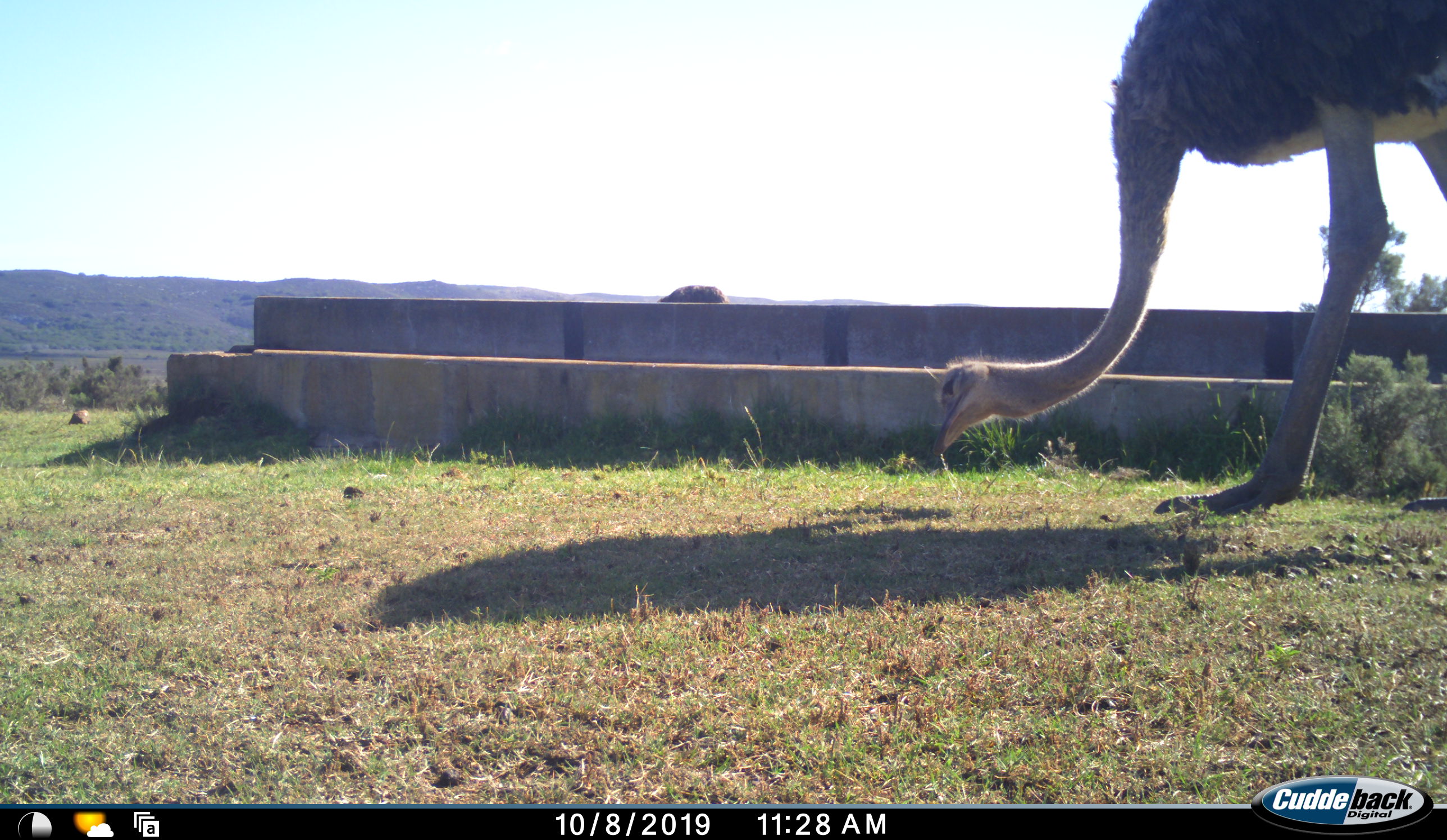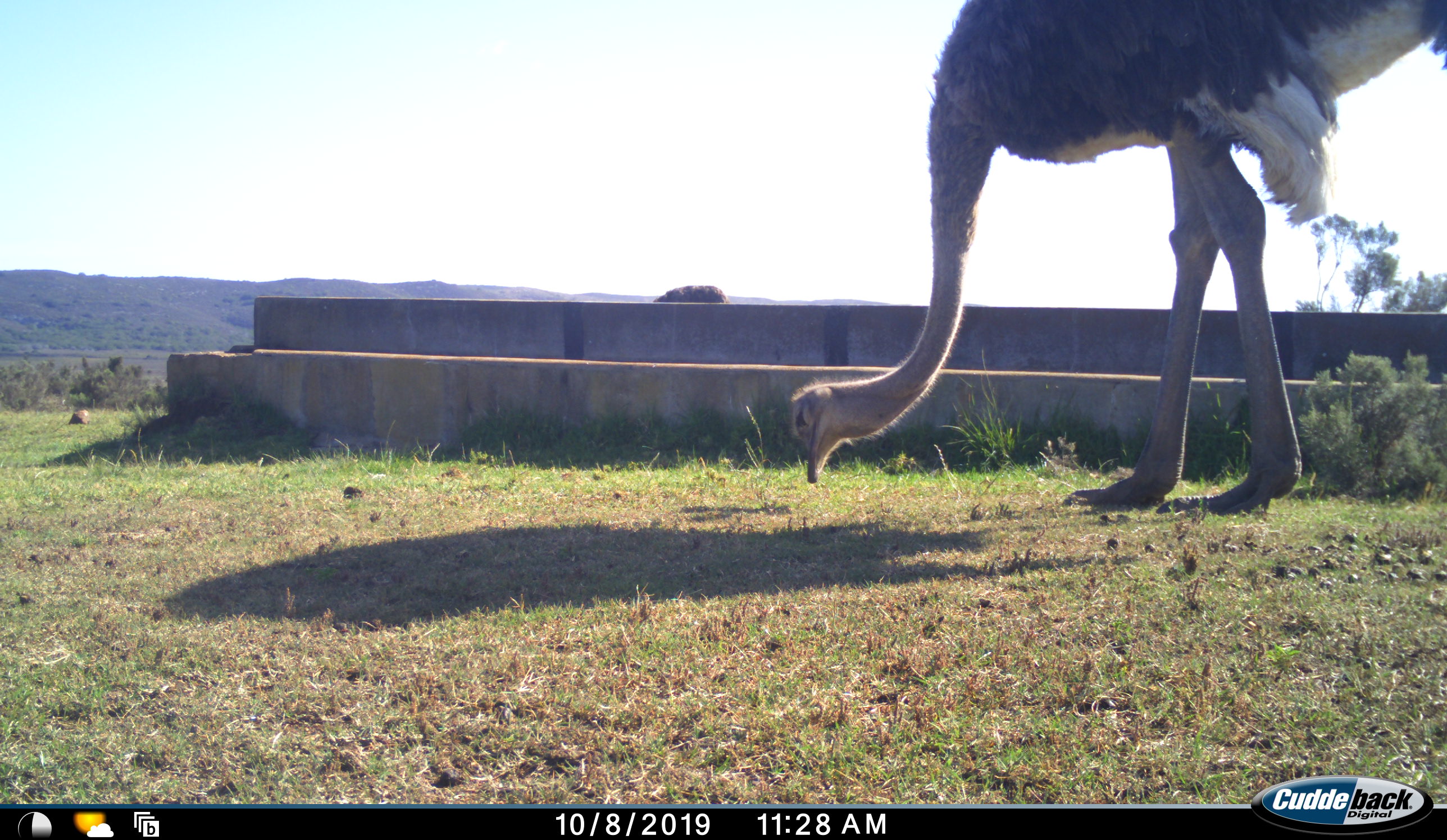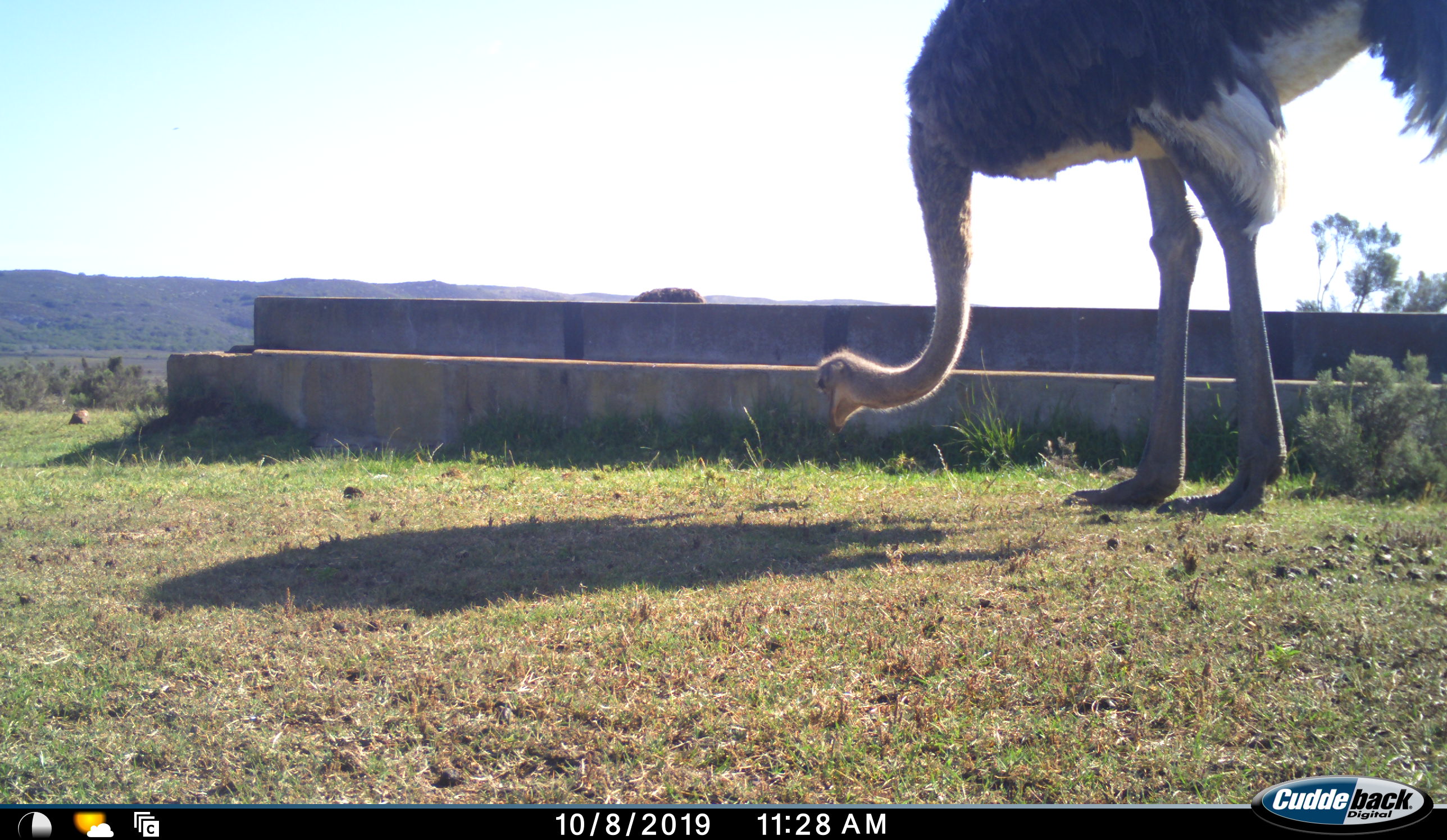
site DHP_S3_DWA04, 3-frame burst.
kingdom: Animalia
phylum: Chordata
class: Aves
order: Struthioniformes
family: Struthionidae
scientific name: Struthionidae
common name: ostrich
Ostrich (Struthionidae), count 2. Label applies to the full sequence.